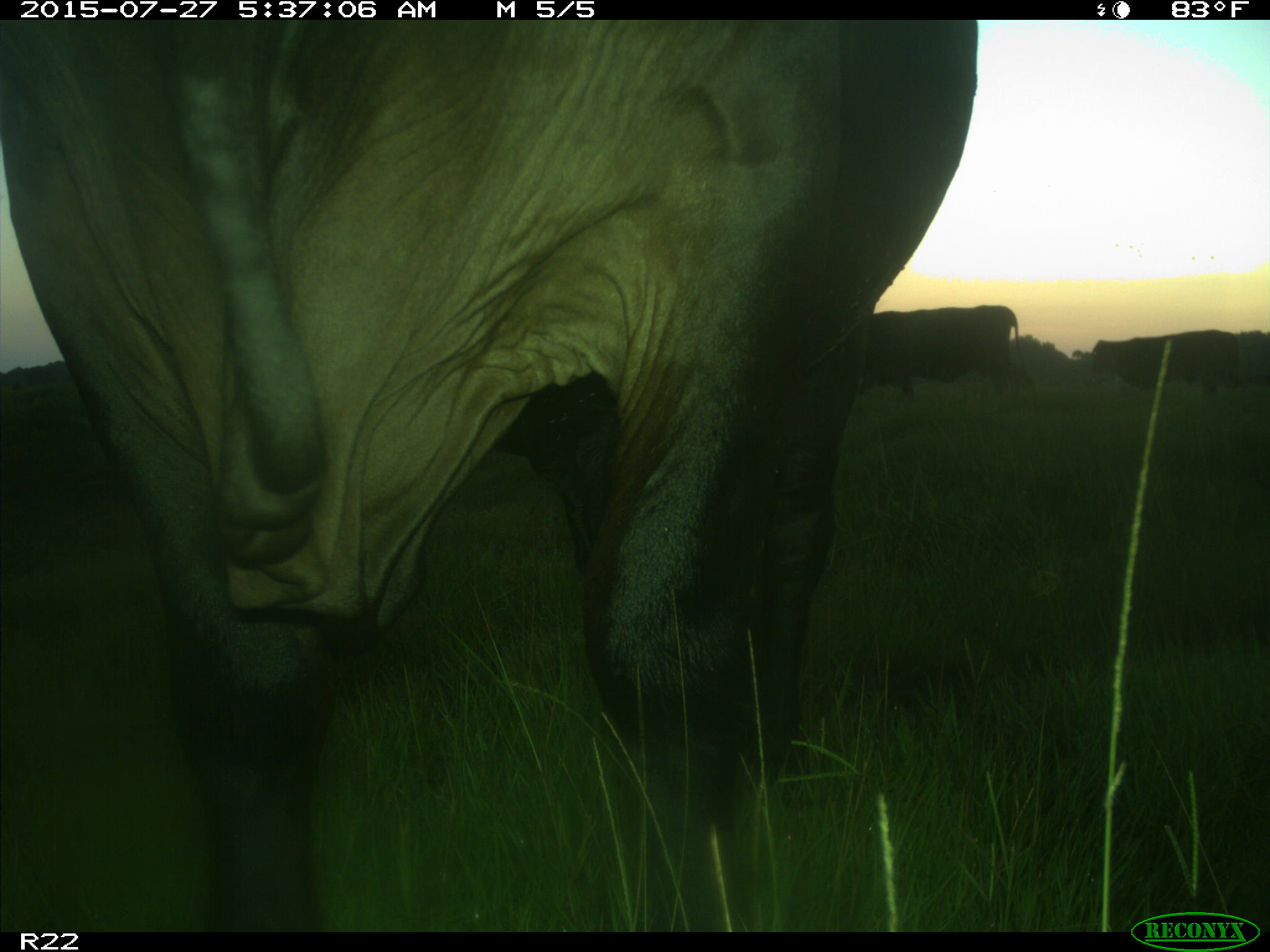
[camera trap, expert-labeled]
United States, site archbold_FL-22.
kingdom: Animalia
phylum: Chordata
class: Mammalia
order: Artiodactyla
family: Bovidae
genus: Bos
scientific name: Bos taurus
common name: domestic cow